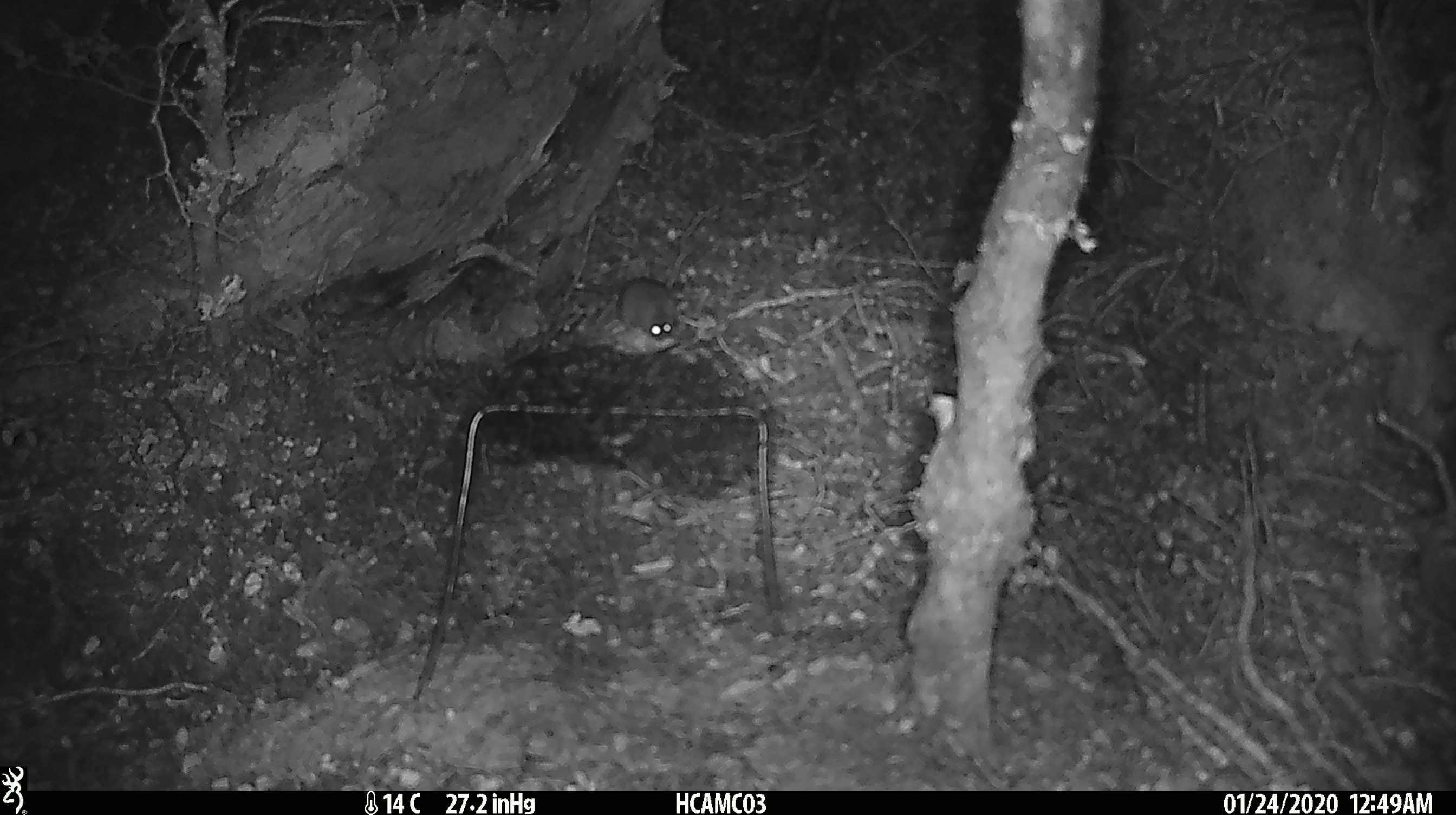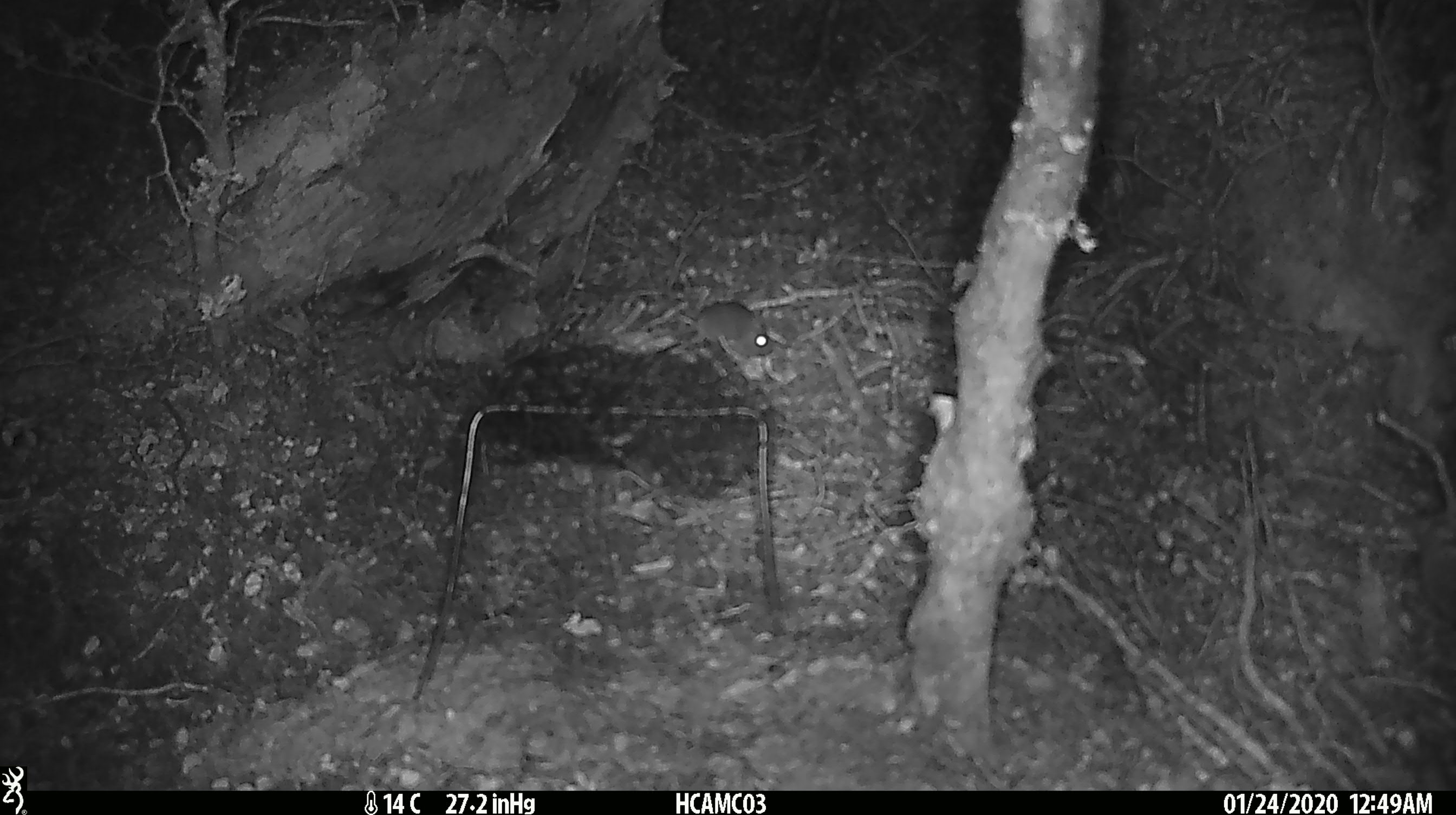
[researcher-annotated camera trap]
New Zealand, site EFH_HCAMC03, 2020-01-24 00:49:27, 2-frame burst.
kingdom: Animalia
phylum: Chordata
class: Mammalia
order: Rodentia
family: Muridae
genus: Mus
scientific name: Mus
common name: mouse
Mouse (Mus).